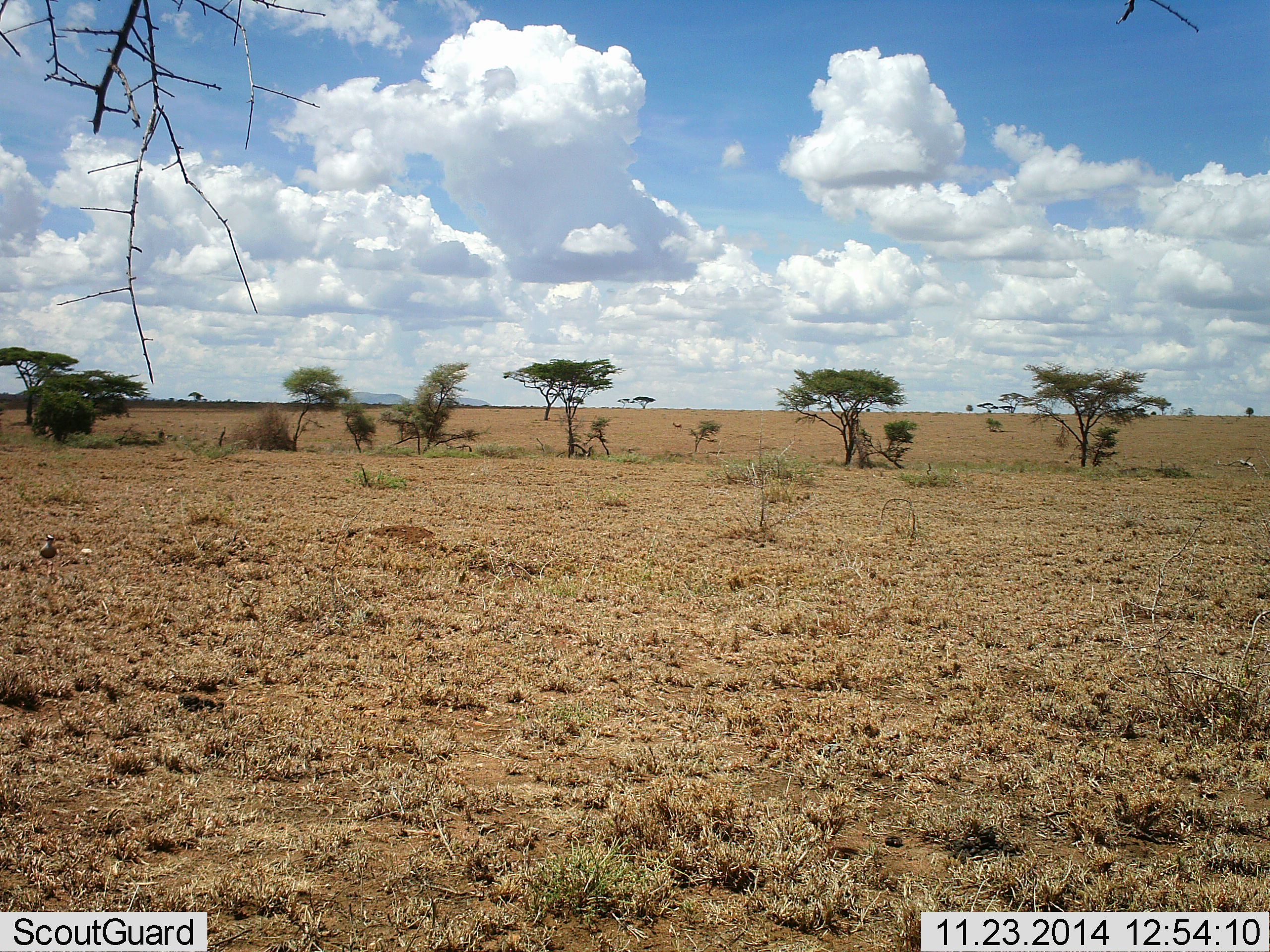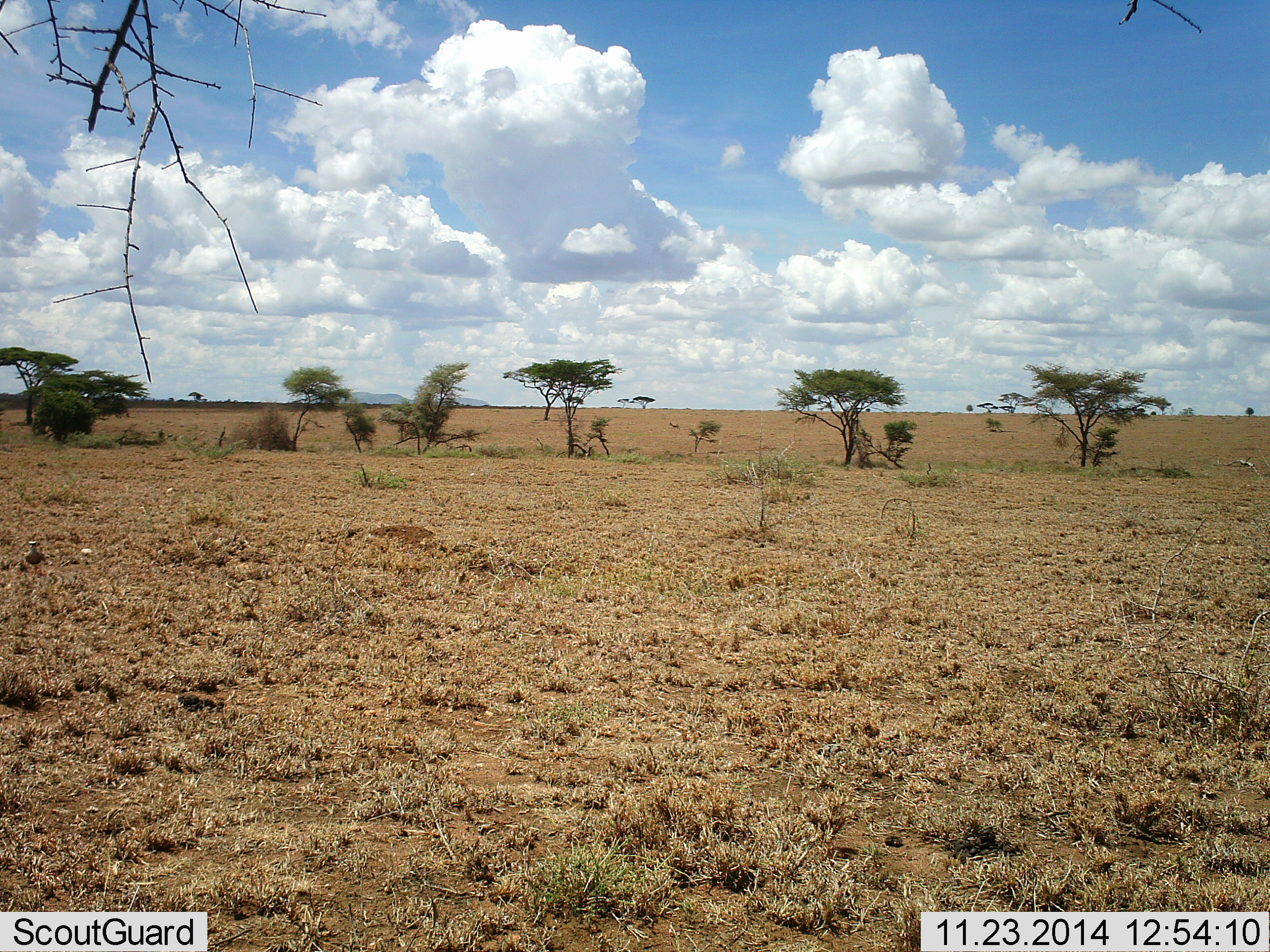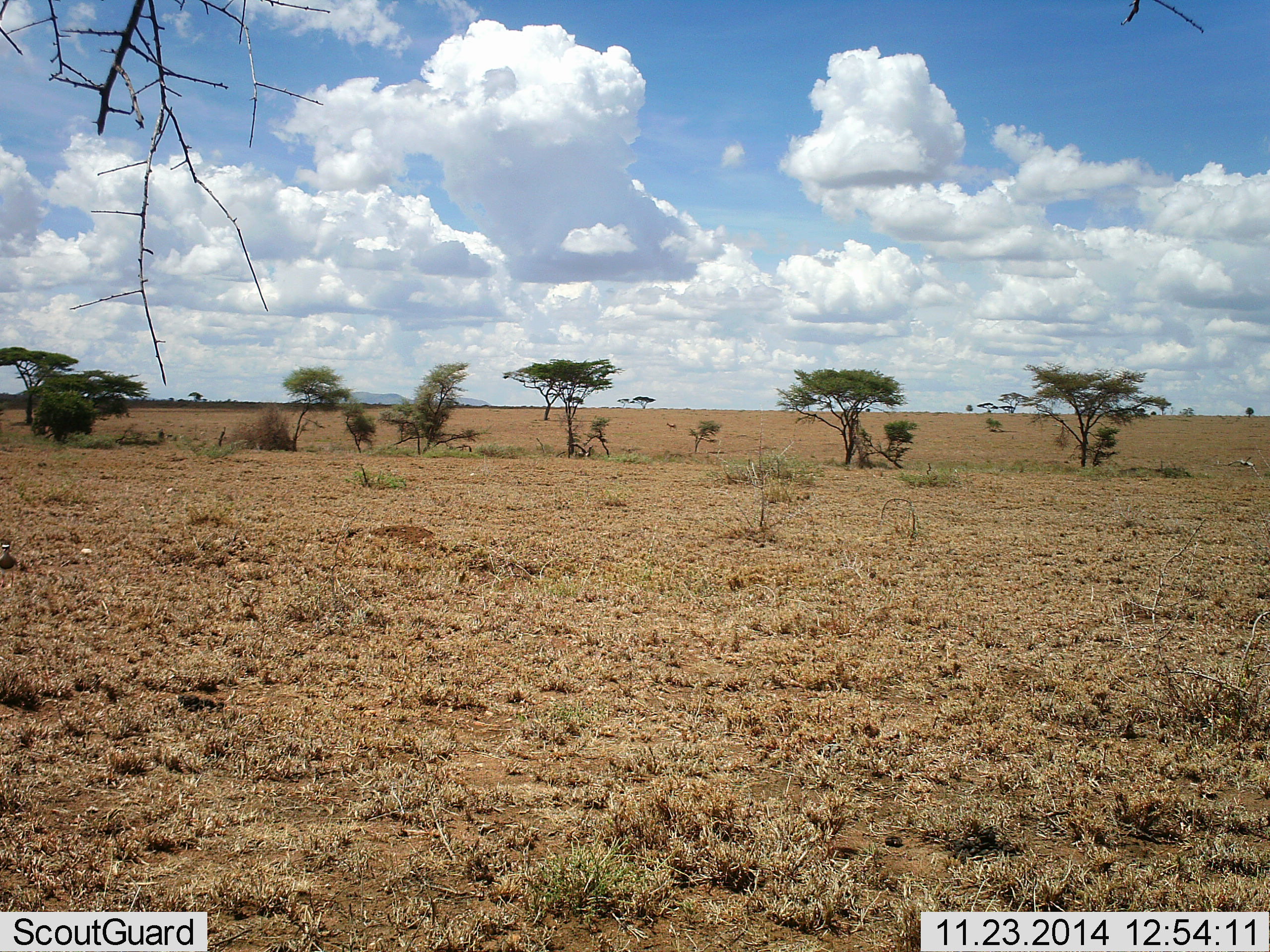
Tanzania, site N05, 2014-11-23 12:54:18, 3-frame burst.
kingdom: Animalia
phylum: Chordata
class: Aves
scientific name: Aves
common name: bird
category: otherbird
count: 1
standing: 27%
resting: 0%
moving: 91%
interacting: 0%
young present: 0%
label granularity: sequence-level